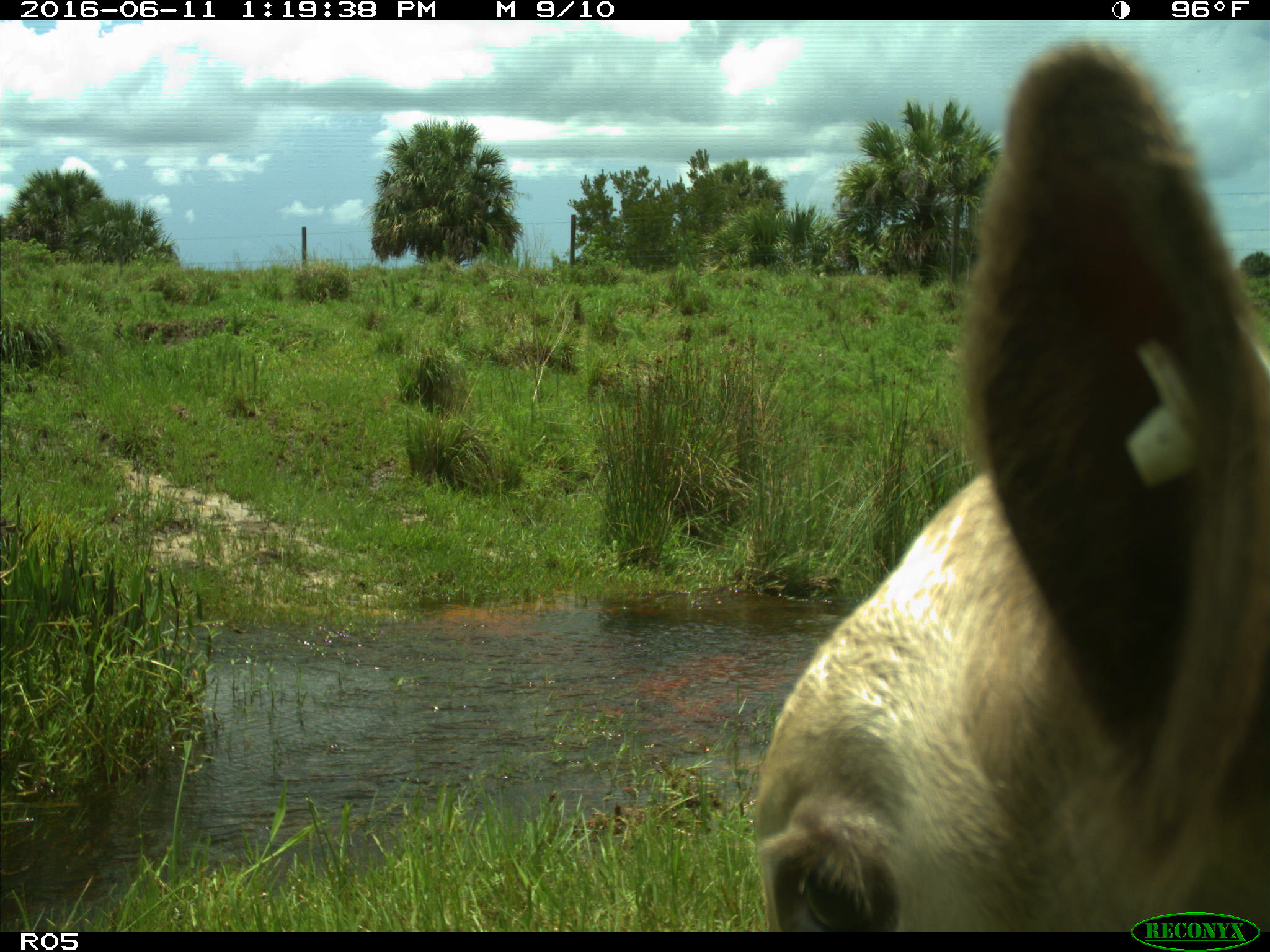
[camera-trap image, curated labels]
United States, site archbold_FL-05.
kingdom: Animalia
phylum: Chordata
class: Mammalia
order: Artiodactyla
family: Bovidae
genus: Bos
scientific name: Bos taurus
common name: domestic cow